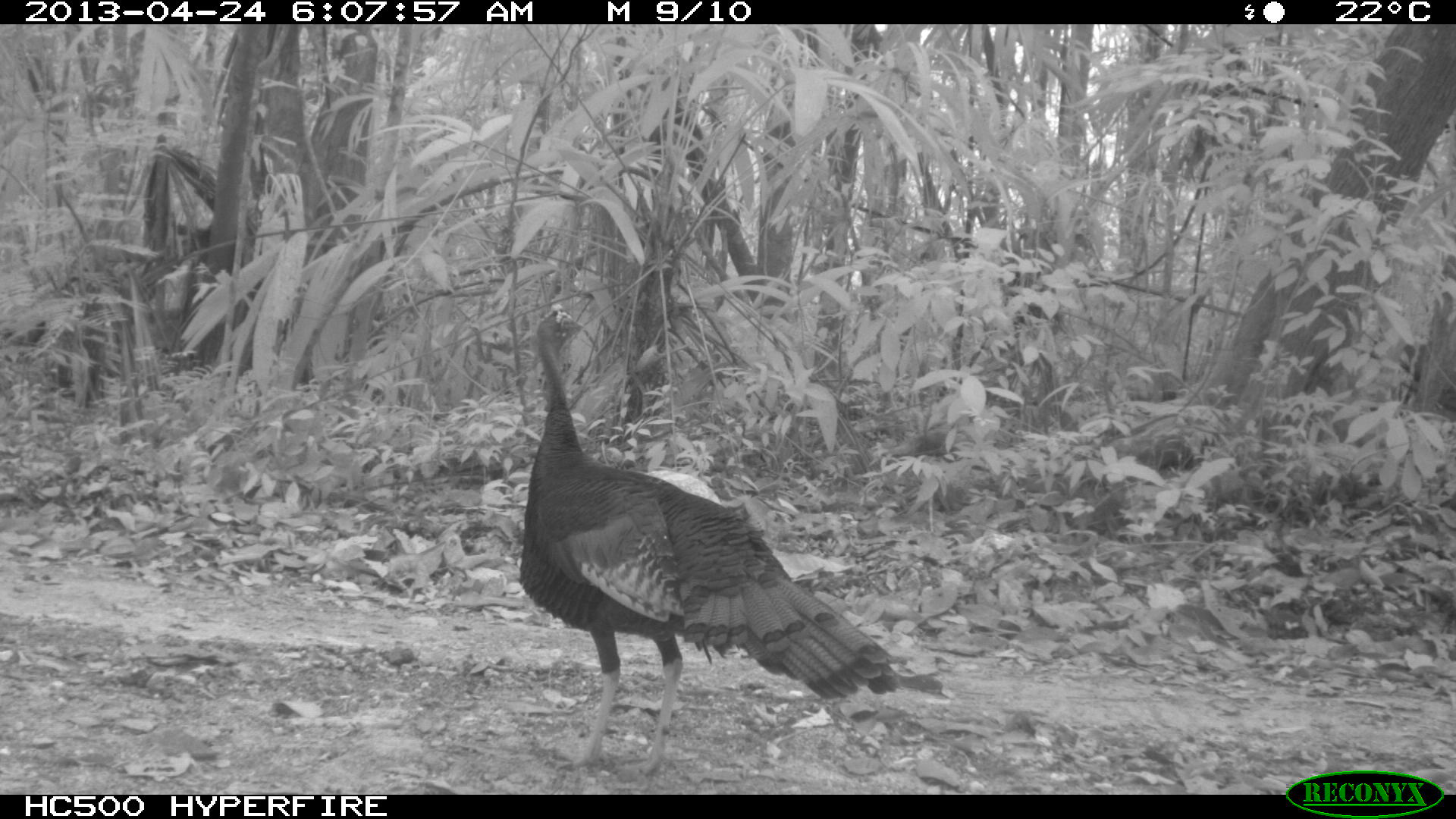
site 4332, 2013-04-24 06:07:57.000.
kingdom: Animalia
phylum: Chordata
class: Aves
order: Galliformes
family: Phasianidae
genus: Meleagris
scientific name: Meleagris ocellata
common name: ocellated turkey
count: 1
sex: male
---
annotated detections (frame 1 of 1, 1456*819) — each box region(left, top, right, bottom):
meleagris ocellata: region(516, 299, 903, 782)